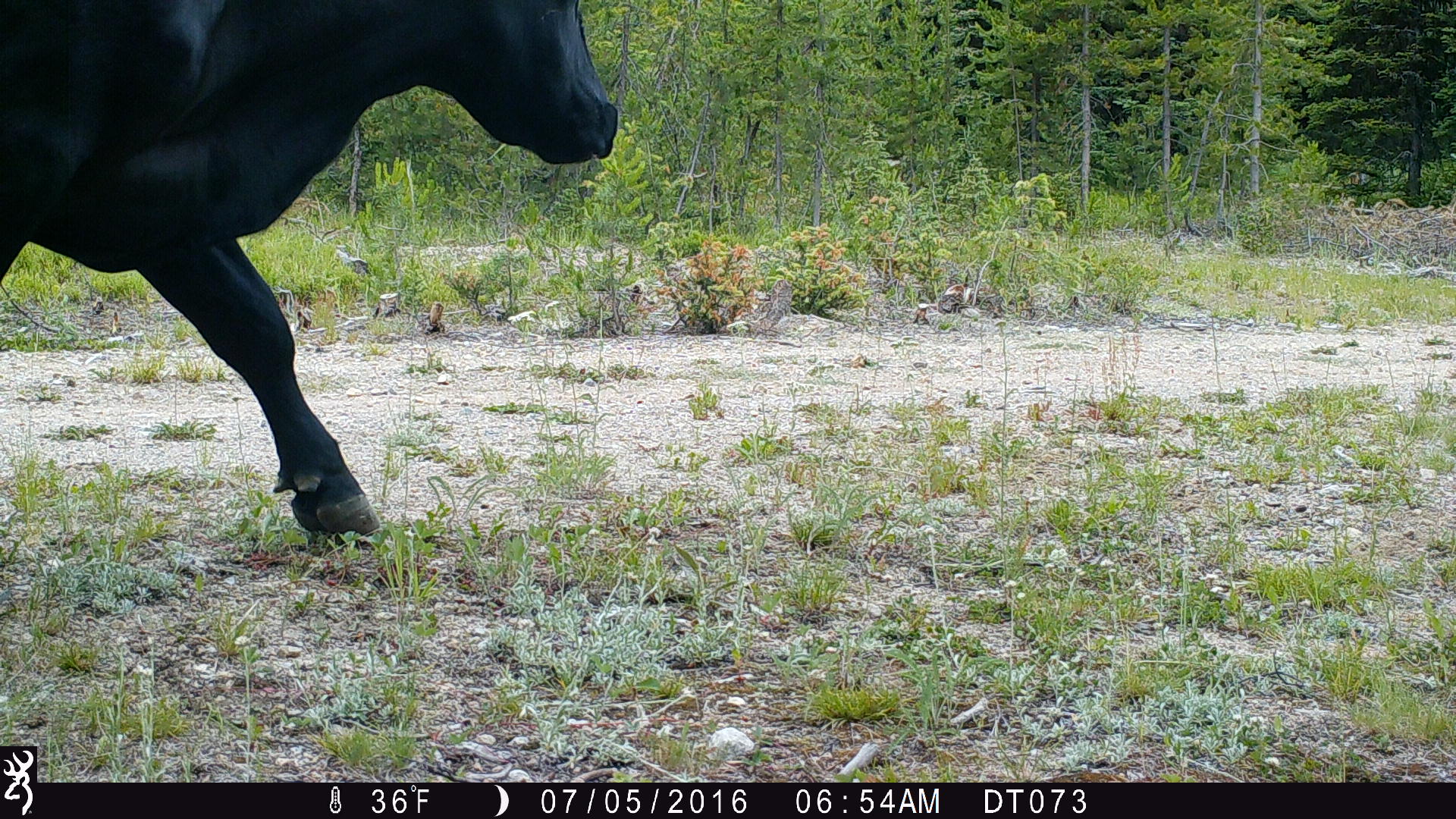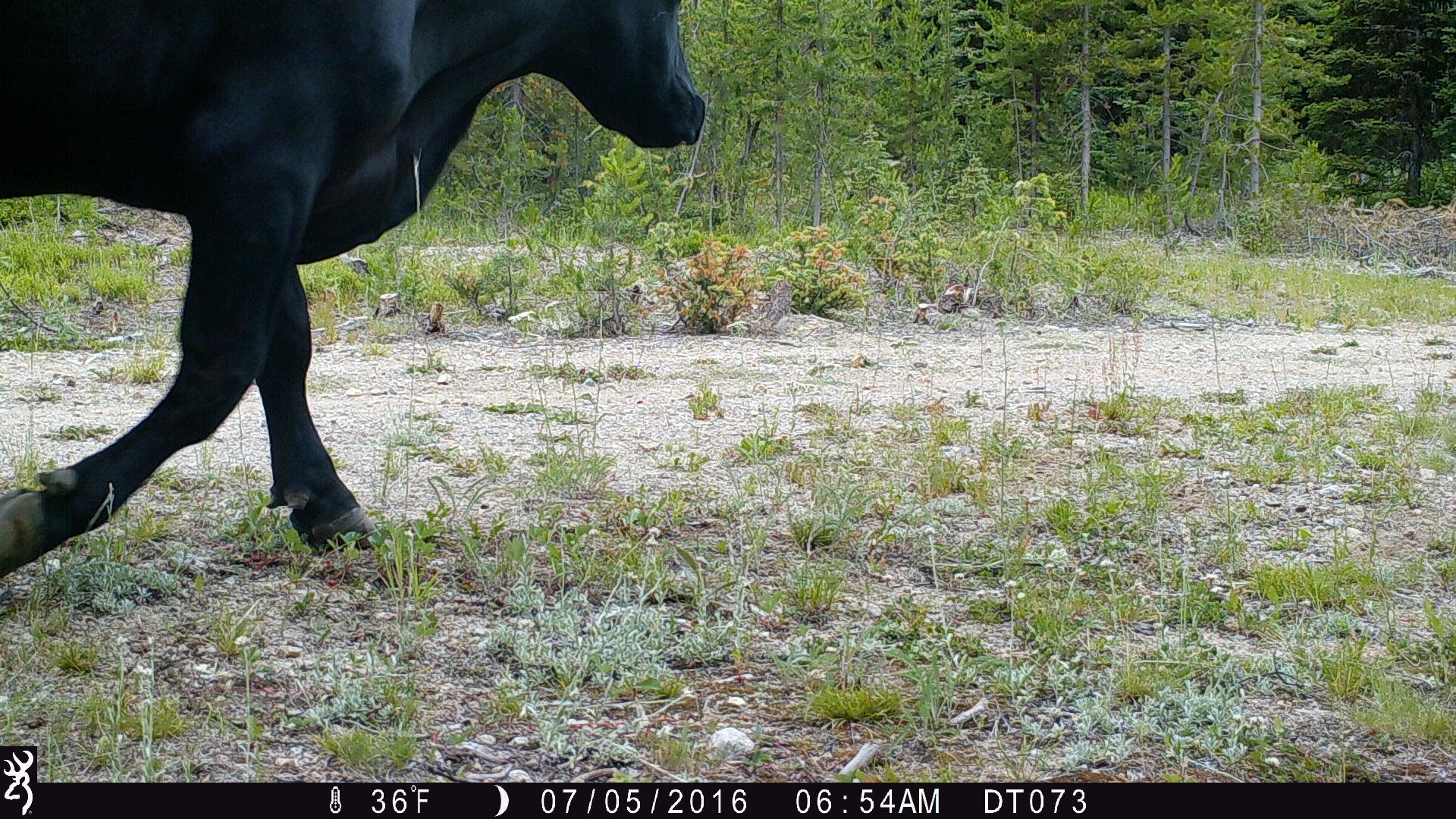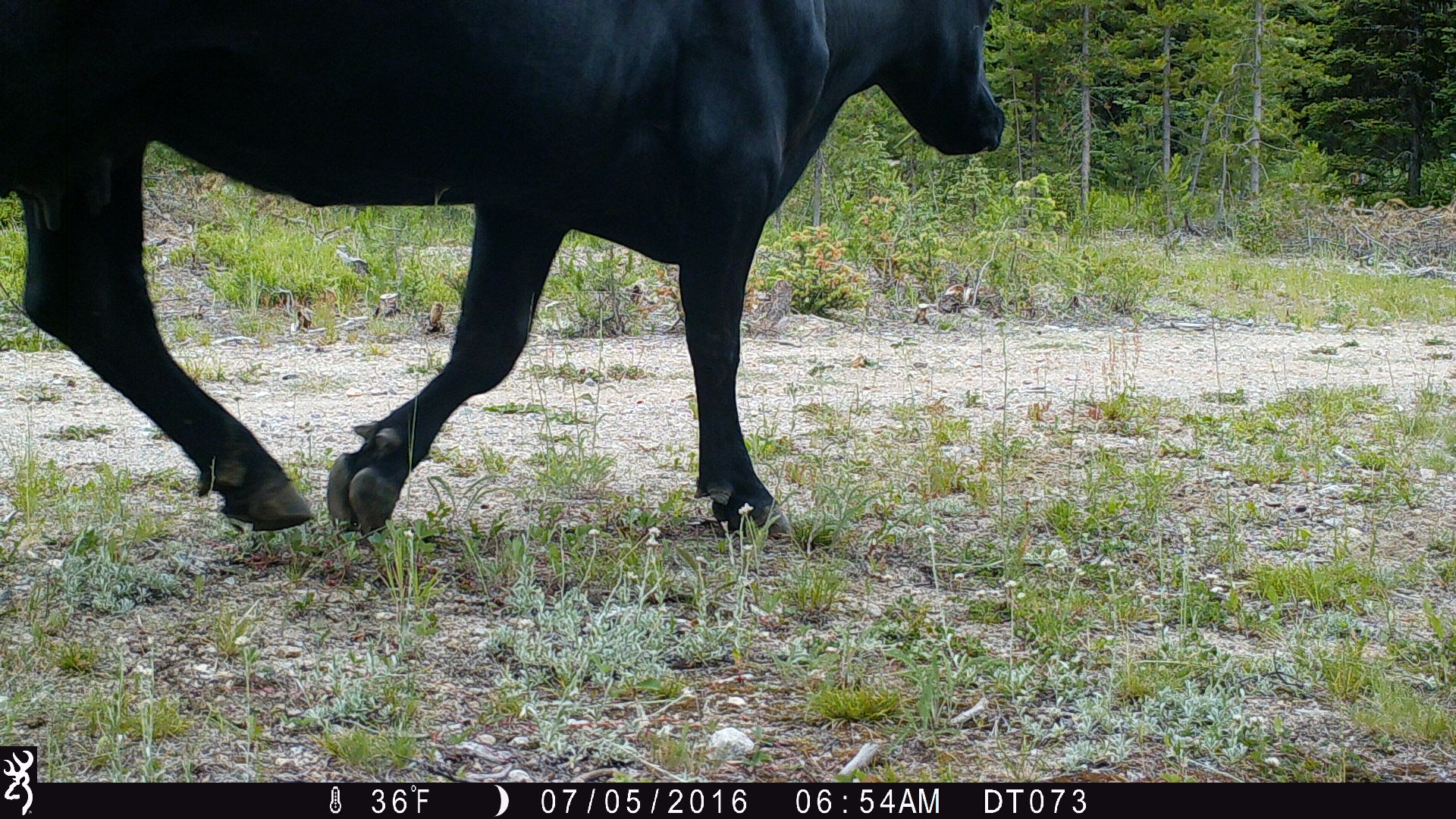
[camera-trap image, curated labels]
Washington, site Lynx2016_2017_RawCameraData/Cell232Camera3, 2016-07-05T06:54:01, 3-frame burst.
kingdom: Animalia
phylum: Chordata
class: Mammalia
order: Artiodactyla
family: Bovidae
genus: Bos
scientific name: Bos taurus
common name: domestic cattle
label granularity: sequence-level